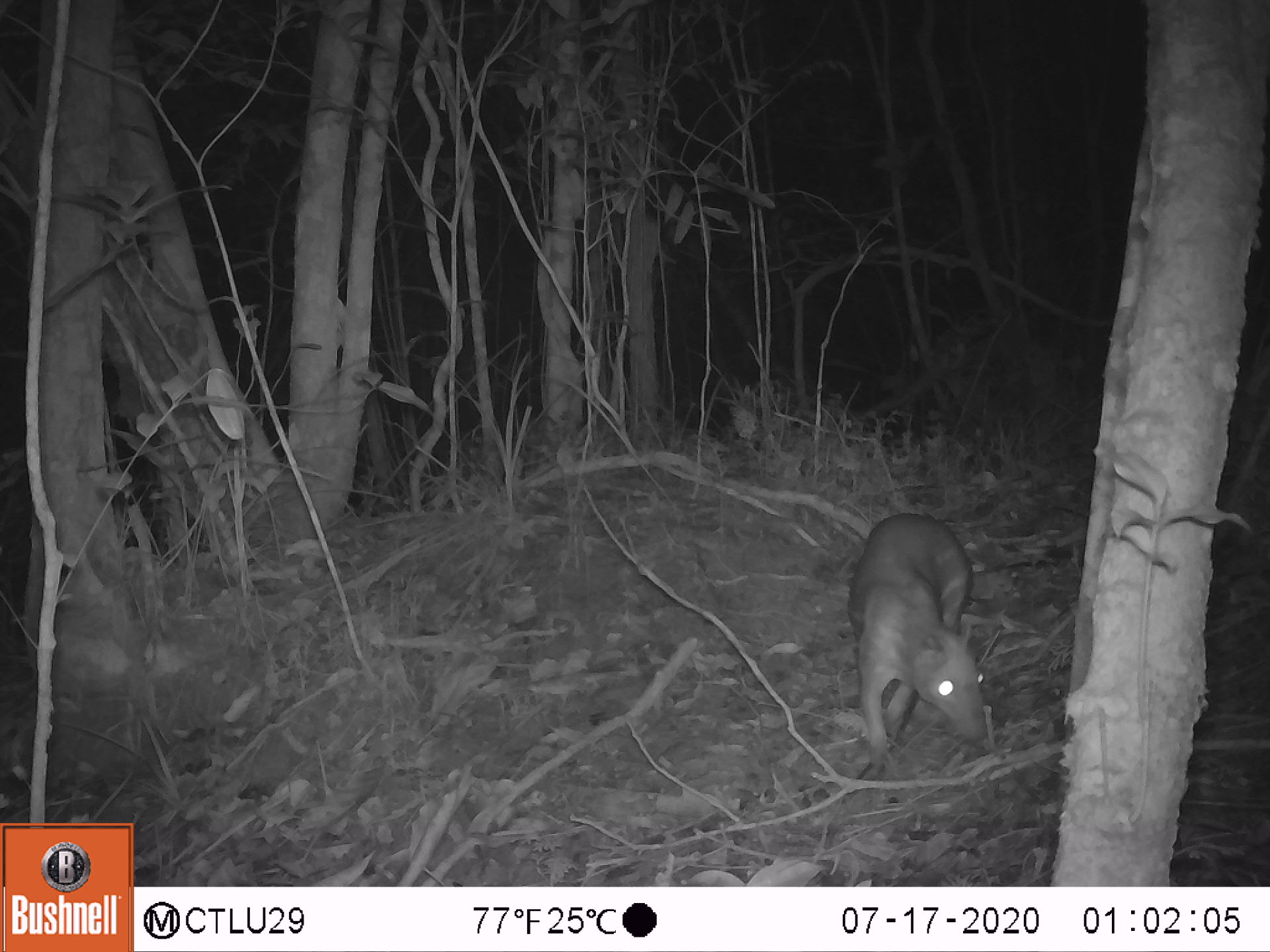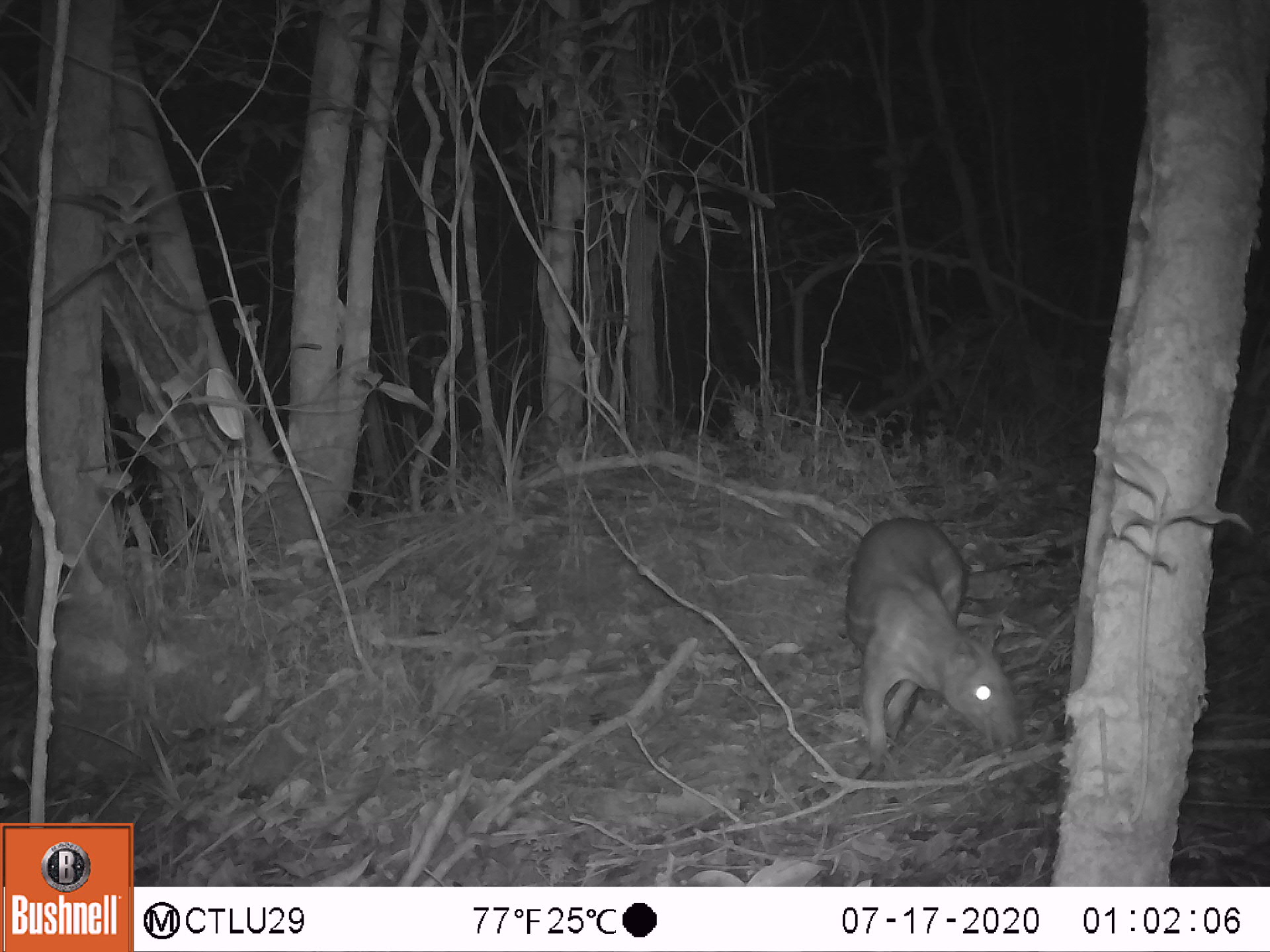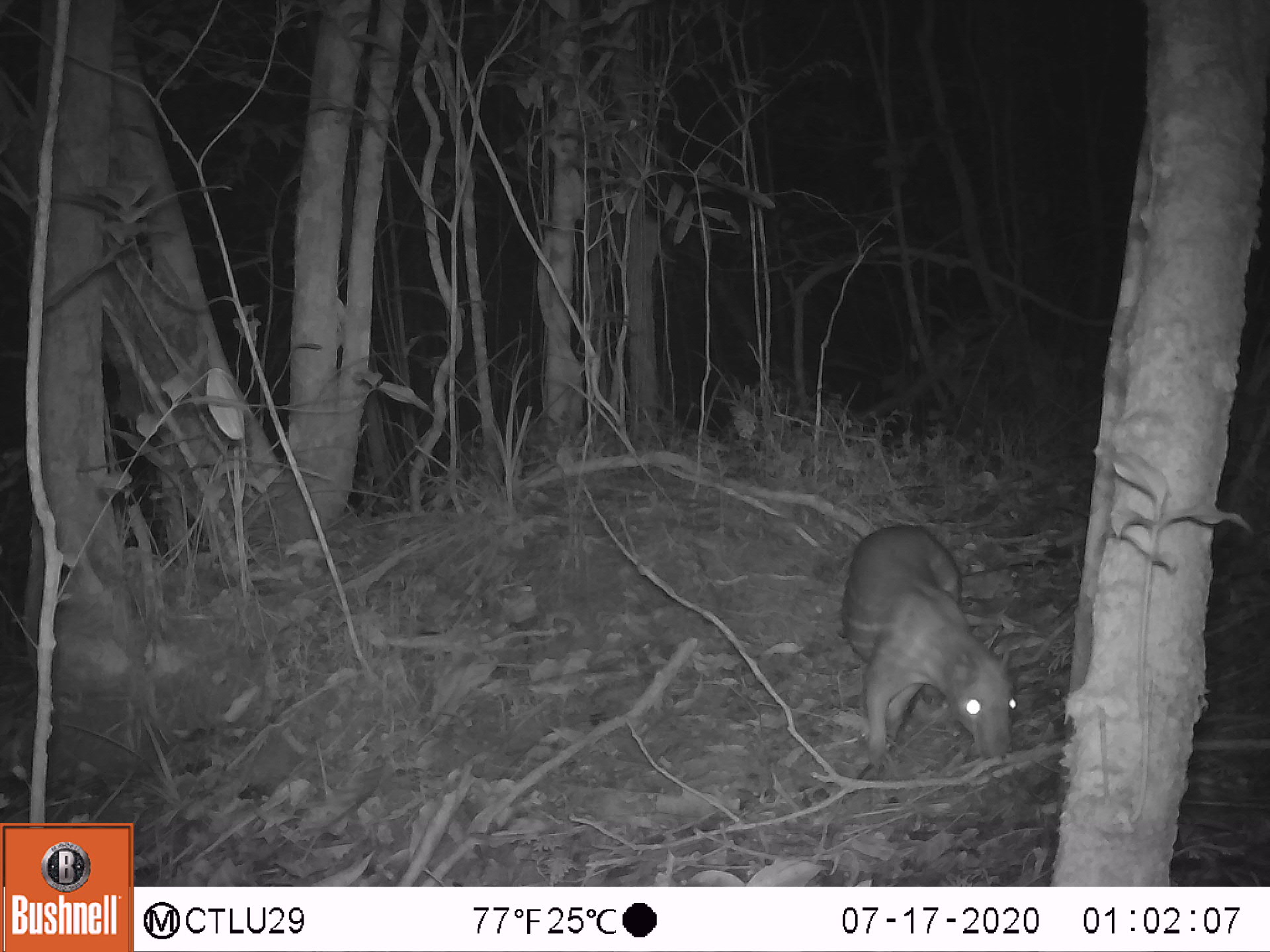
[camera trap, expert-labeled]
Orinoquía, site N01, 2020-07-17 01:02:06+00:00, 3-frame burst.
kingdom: Animalia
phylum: Chordata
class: Mammalia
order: Rodentia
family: Cuniculidae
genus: Cuniculus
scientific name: Cuniculus paca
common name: spotted paca